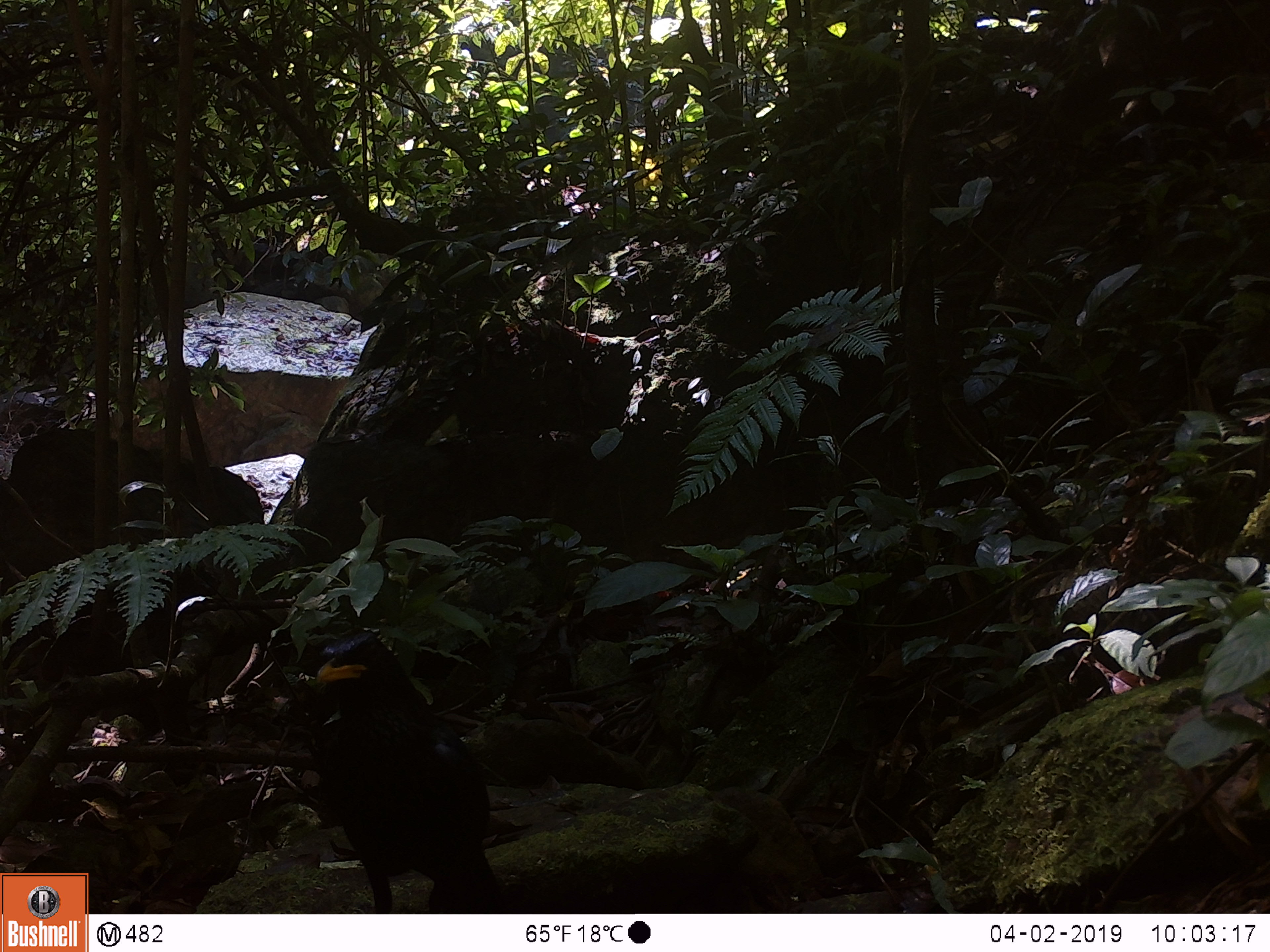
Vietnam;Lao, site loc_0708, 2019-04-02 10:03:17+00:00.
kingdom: Animalia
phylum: Chordata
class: Aves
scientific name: Aves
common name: bird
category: unidentified bird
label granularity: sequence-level